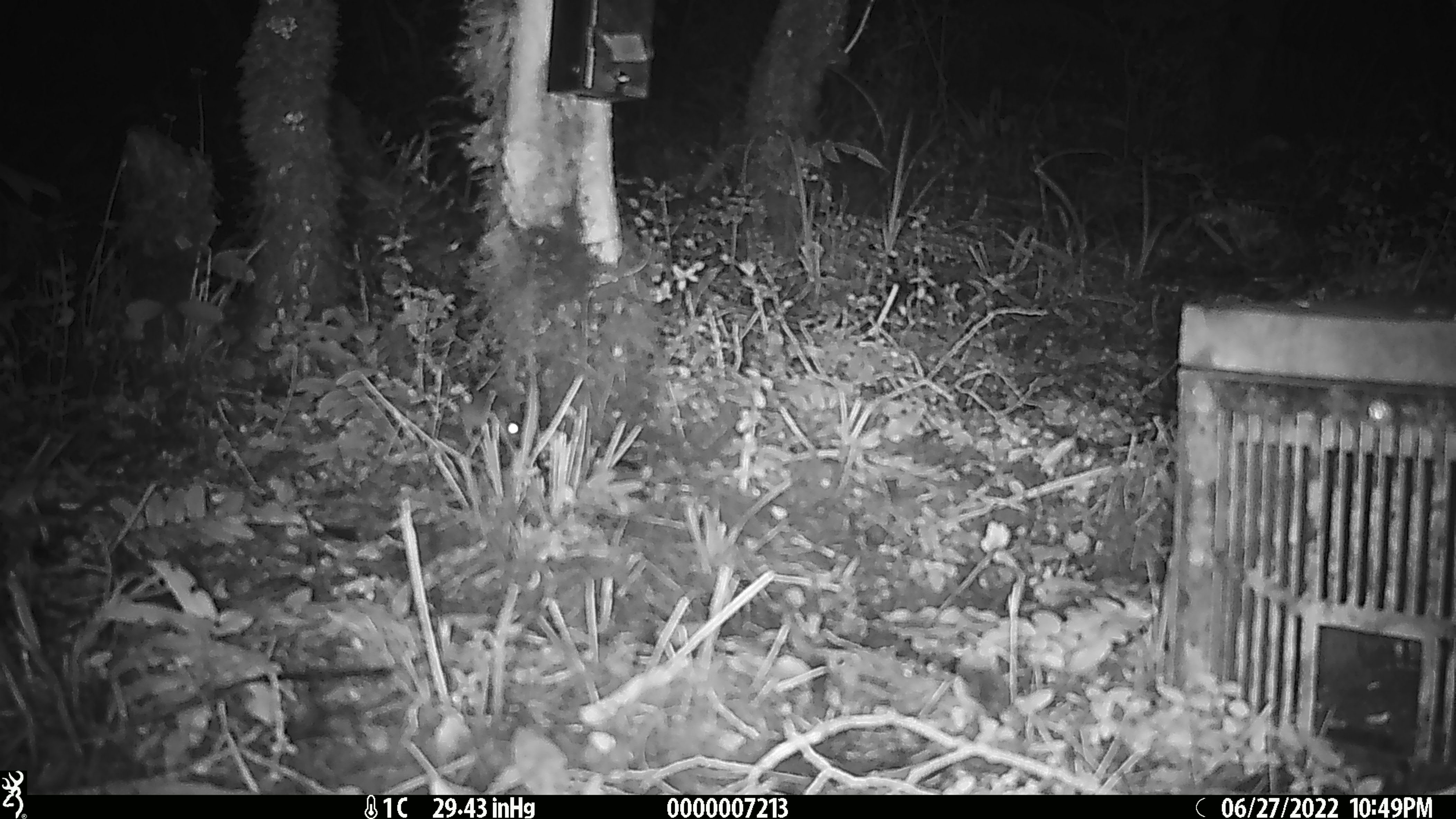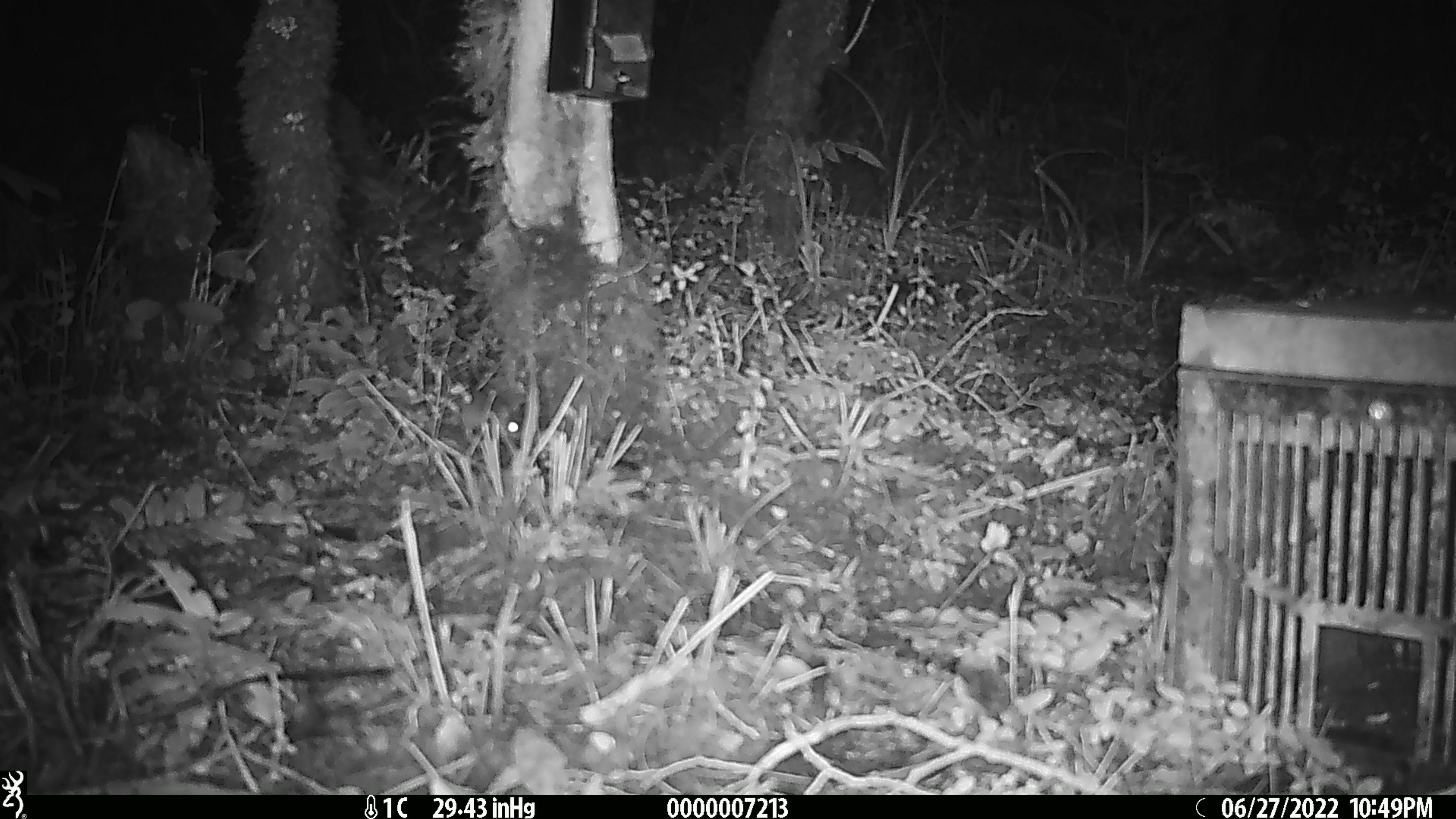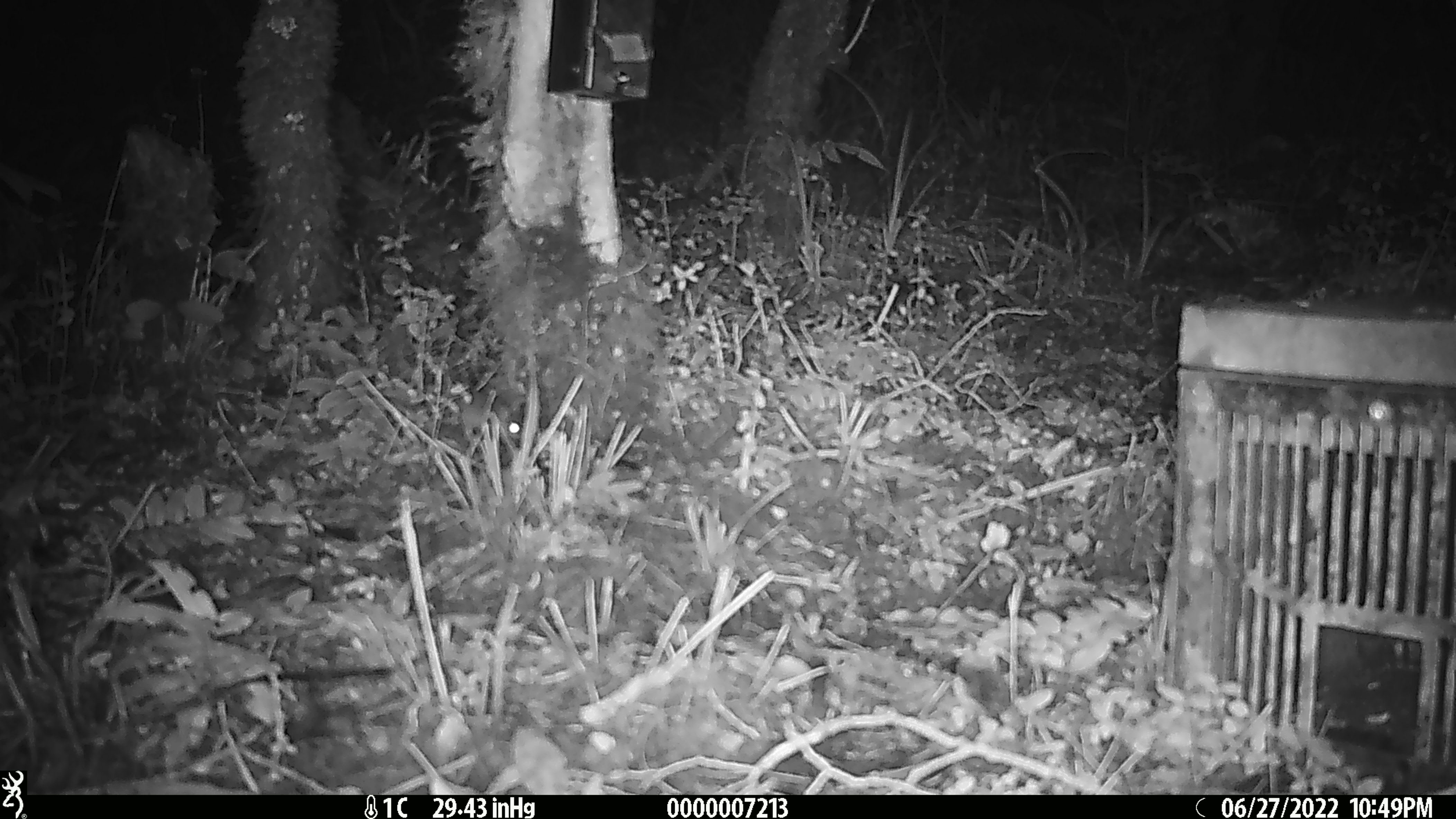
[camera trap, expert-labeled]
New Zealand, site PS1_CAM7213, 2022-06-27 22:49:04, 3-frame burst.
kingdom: Animalia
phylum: Chordata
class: Mammalia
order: Rodentia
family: Muridae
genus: Mus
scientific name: Mus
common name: mouse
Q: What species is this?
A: Mouse (Mus).